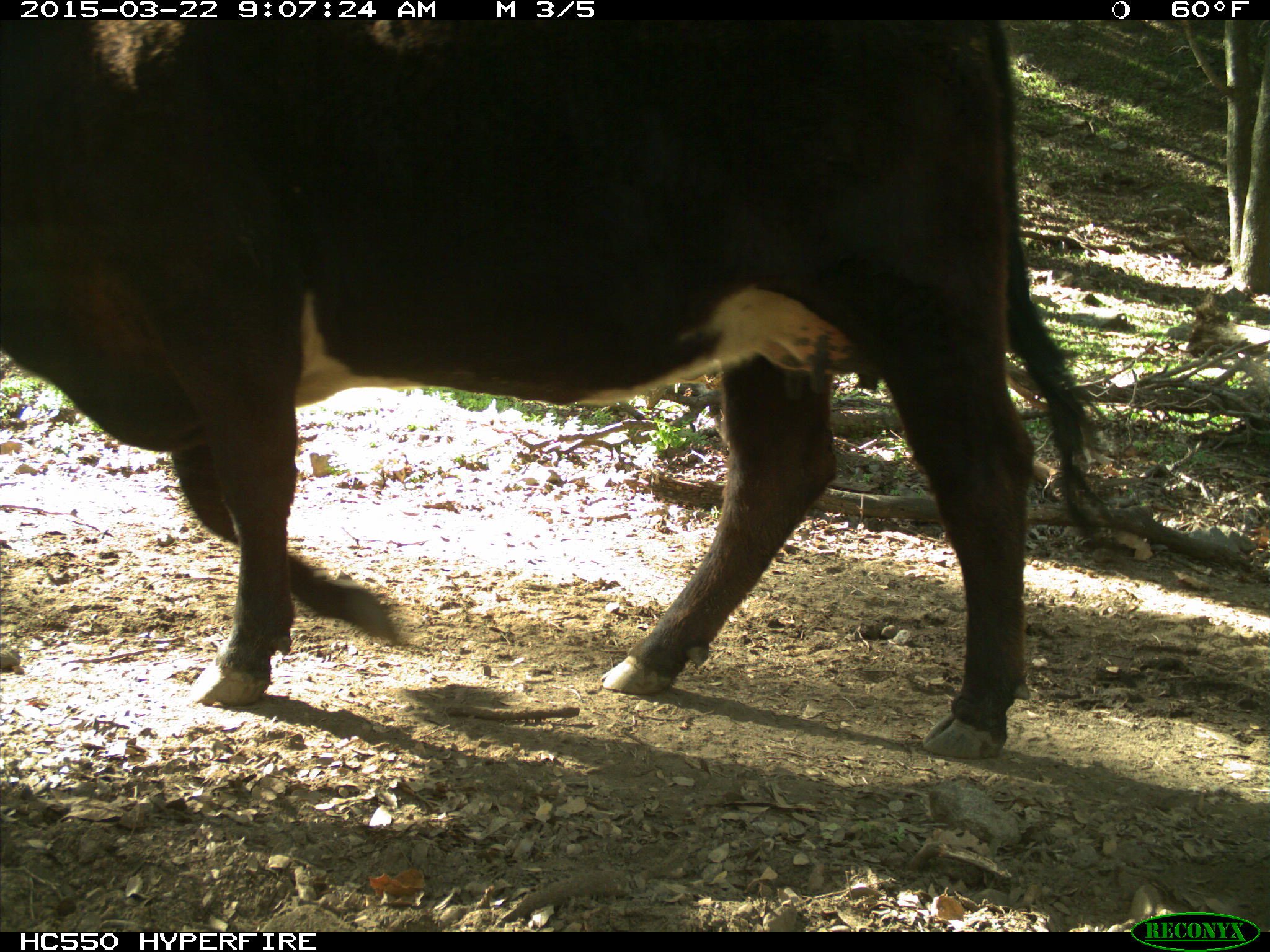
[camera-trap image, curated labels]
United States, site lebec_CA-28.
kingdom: Animalia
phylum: Chordata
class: Mammalia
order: Artiodactyla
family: Bovidae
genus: Bos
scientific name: Bos taurus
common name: domestic cow